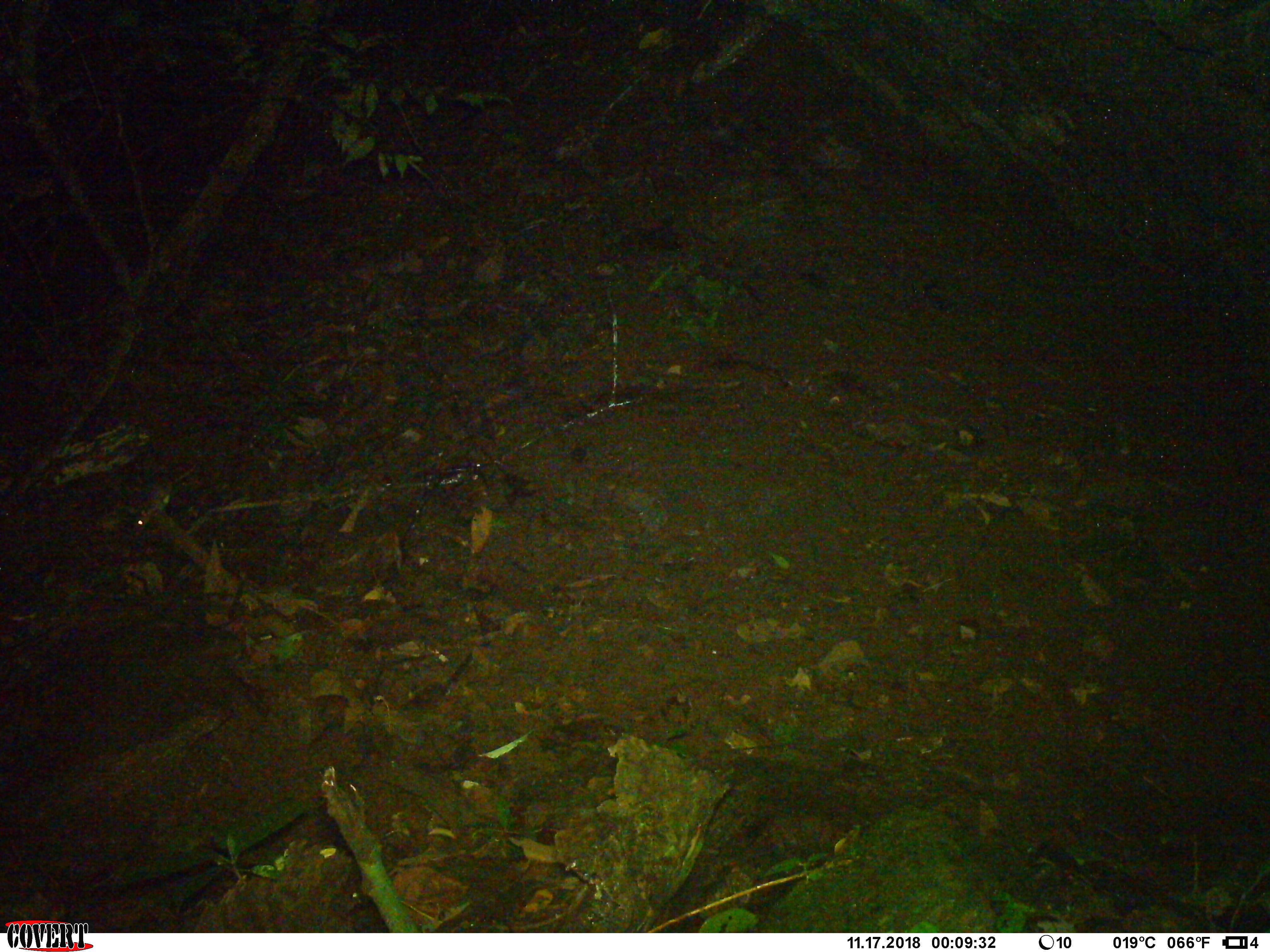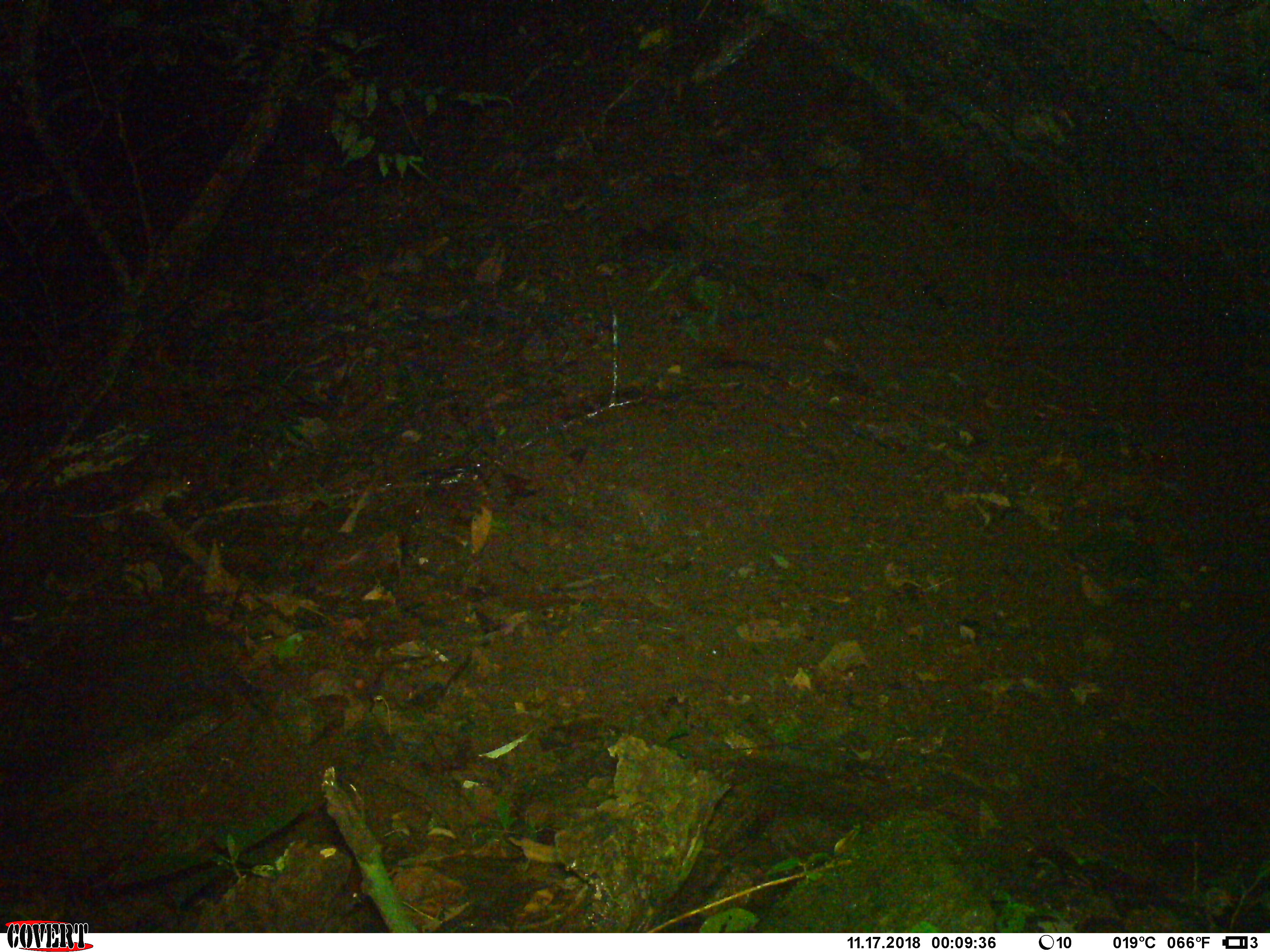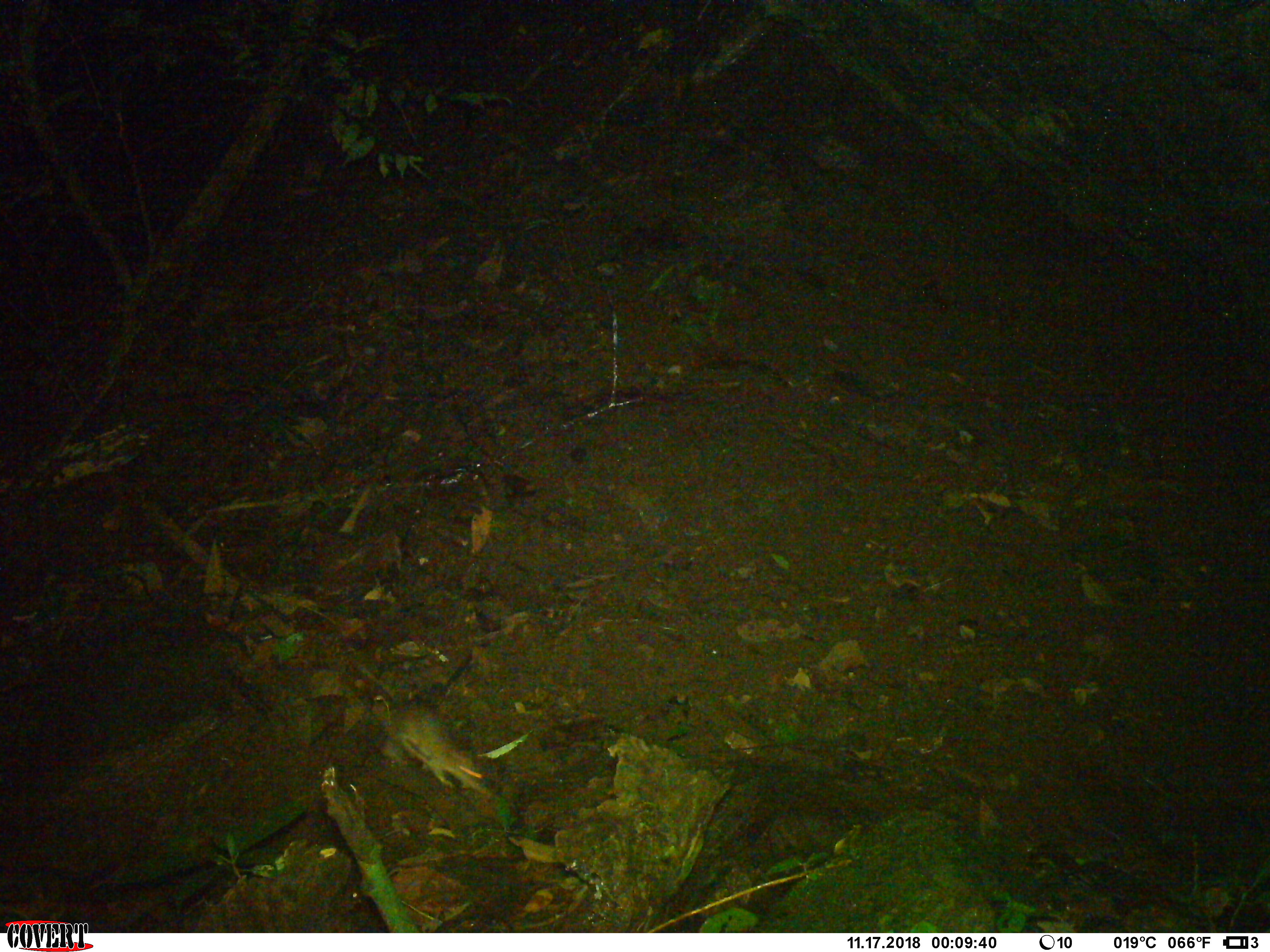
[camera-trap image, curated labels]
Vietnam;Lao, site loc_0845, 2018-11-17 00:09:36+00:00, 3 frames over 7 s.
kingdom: Animalia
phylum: Chordata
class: Mammalia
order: Rodentia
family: Muridae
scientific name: Muridae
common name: old-world mice and rats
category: unidentified murid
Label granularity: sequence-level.